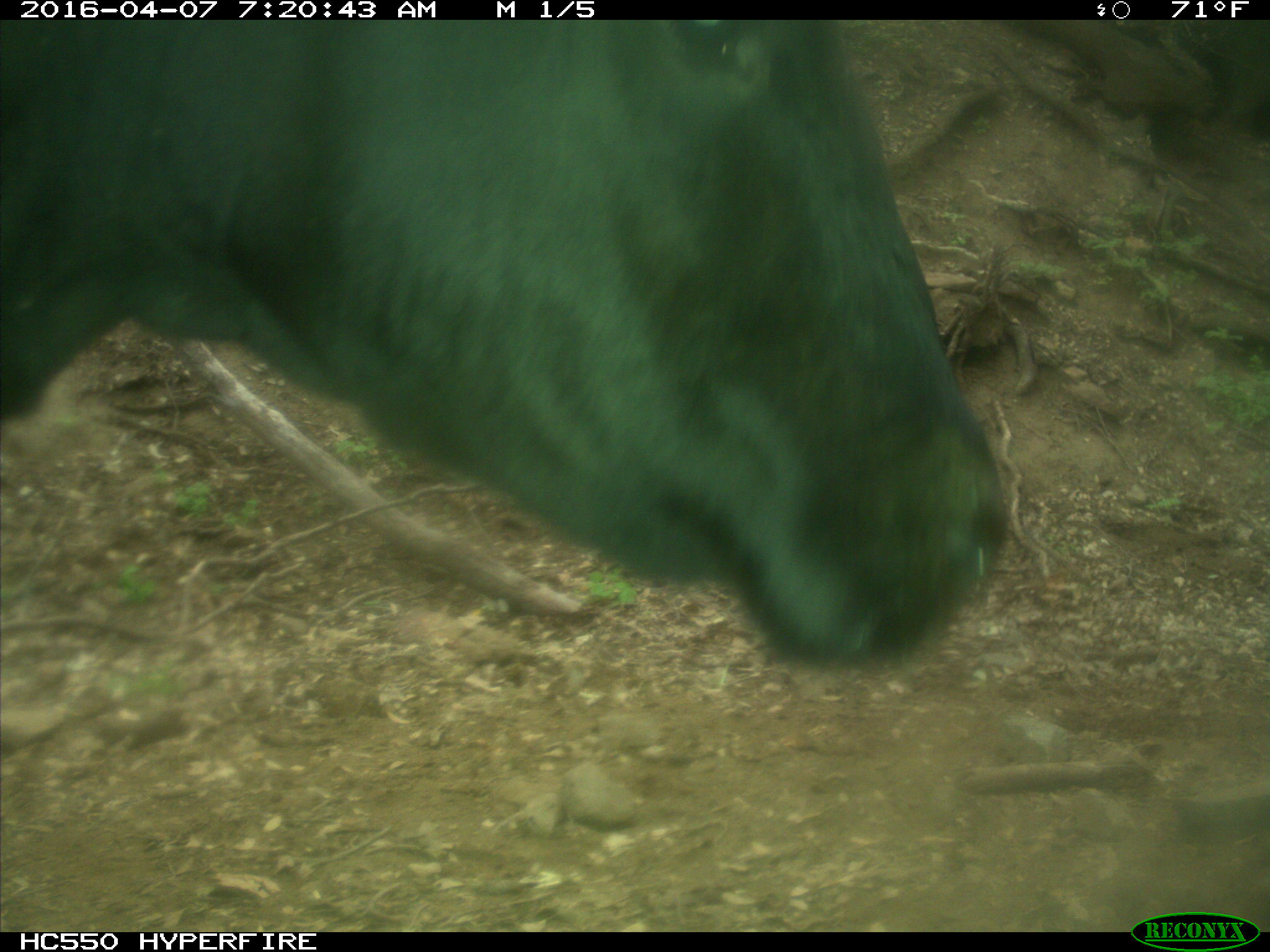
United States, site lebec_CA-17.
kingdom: Animalia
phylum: Chordata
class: Mammalia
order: Artiodactyla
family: Bovidae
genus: Bos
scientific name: Bos taurus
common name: domestic cow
Bos taurus (domestic cow).